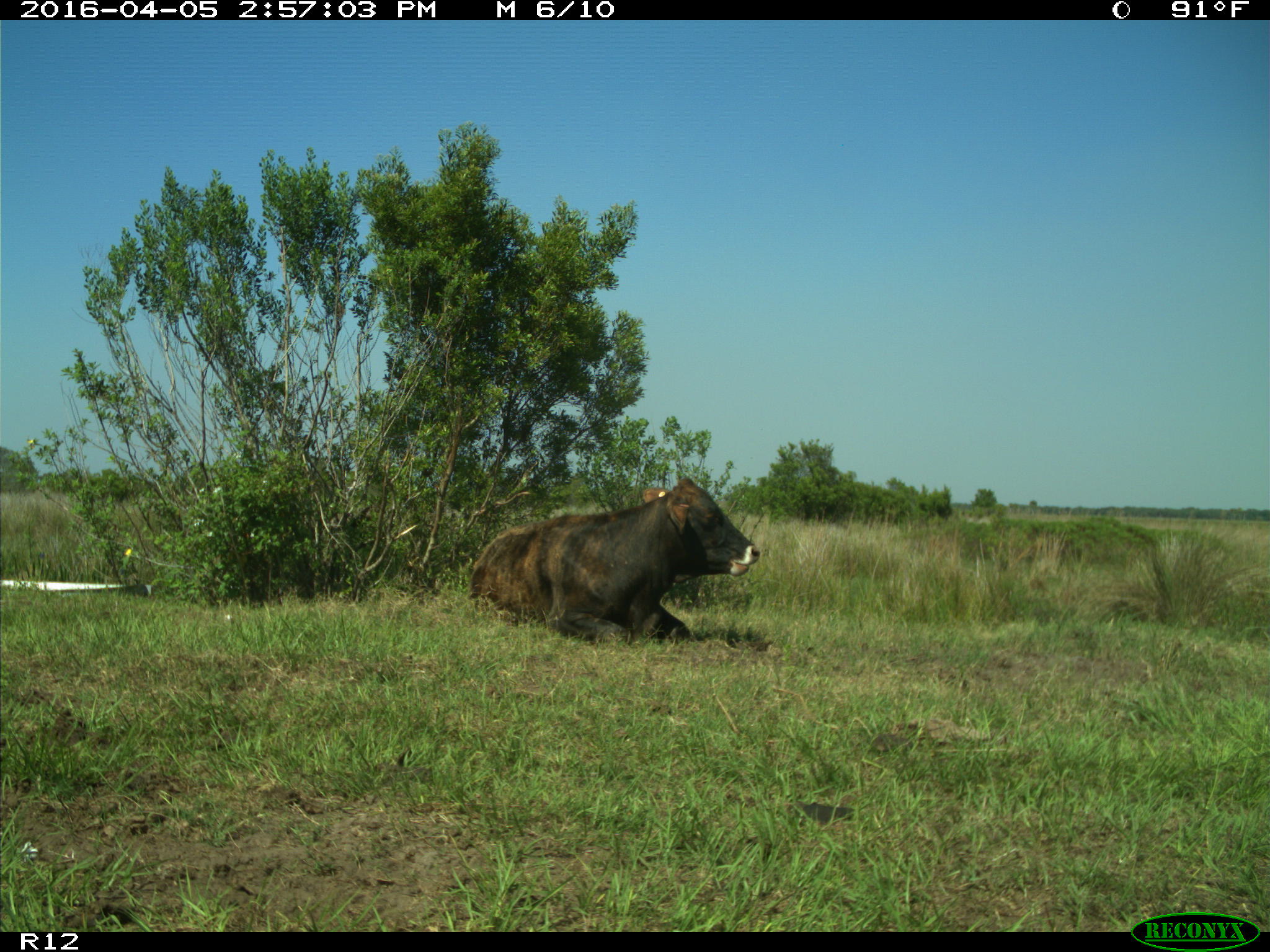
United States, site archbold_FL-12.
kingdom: Animalia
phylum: Chordata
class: Mammalia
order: Artiodactyla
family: Bovidae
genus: Bos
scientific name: Bos taurus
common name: domestic cow